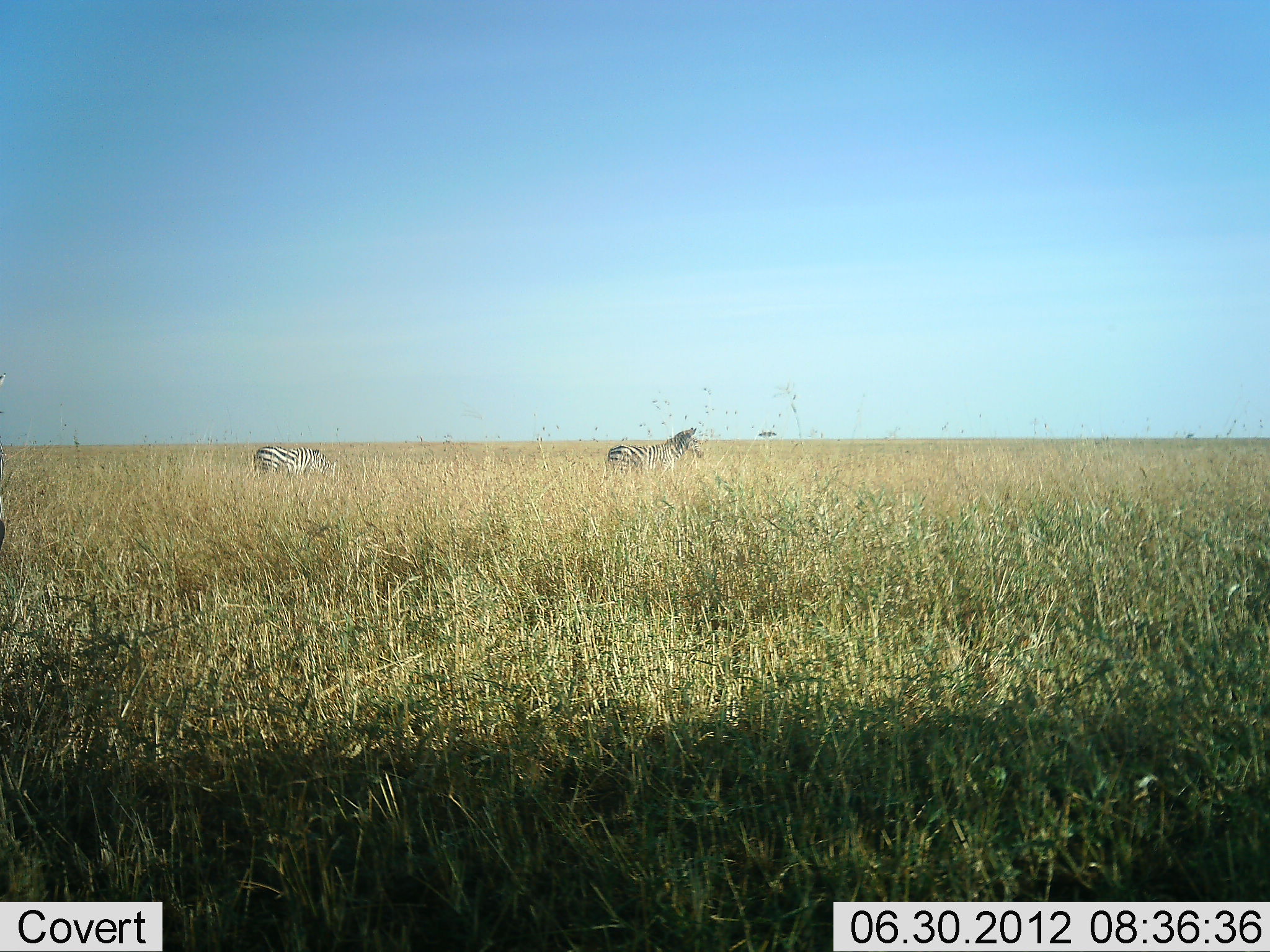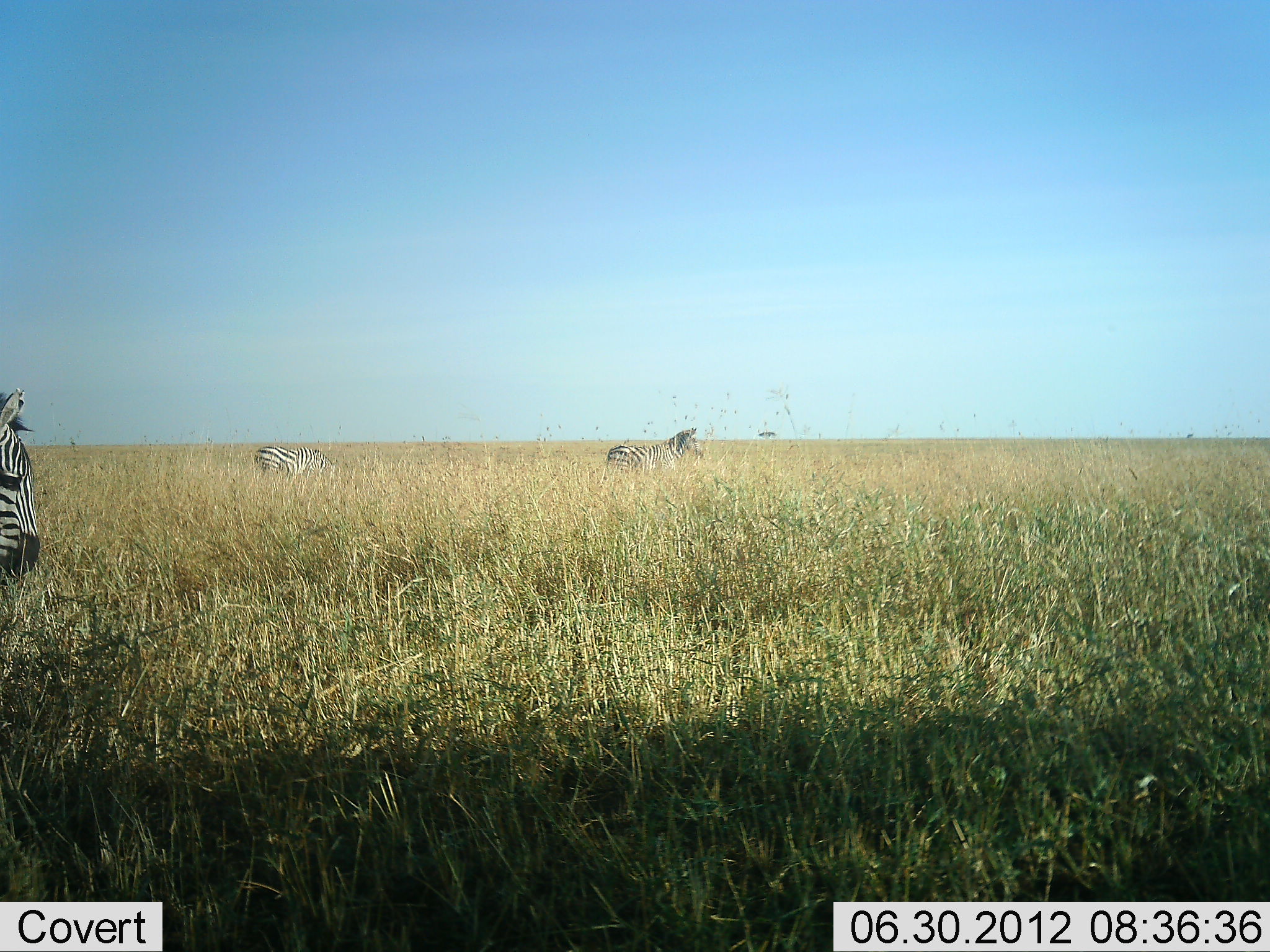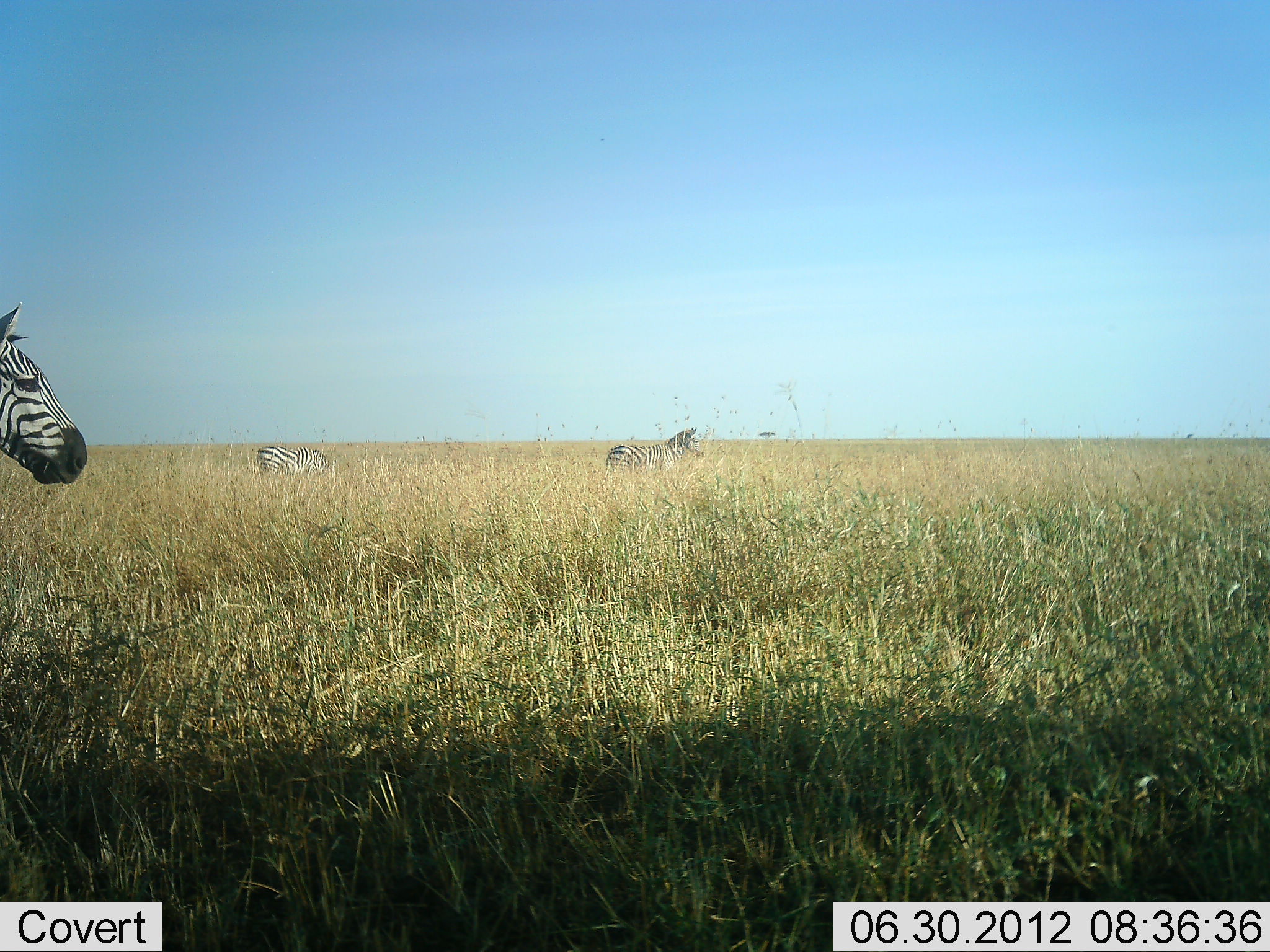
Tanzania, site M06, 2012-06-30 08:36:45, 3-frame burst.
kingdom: Animalia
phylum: Chordata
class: Mammalia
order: Perissodactyla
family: Equidae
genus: Equus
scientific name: Equus quagga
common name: plains zebra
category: zebra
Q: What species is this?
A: Zebra (plains zebra) (Equus quagga).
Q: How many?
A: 3.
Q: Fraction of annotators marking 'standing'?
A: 60%.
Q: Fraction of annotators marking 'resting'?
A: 0%.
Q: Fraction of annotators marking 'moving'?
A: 40%.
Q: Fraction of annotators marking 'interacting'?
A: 0%.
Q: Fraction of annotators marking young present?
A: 0%.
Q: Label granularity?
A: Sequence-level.